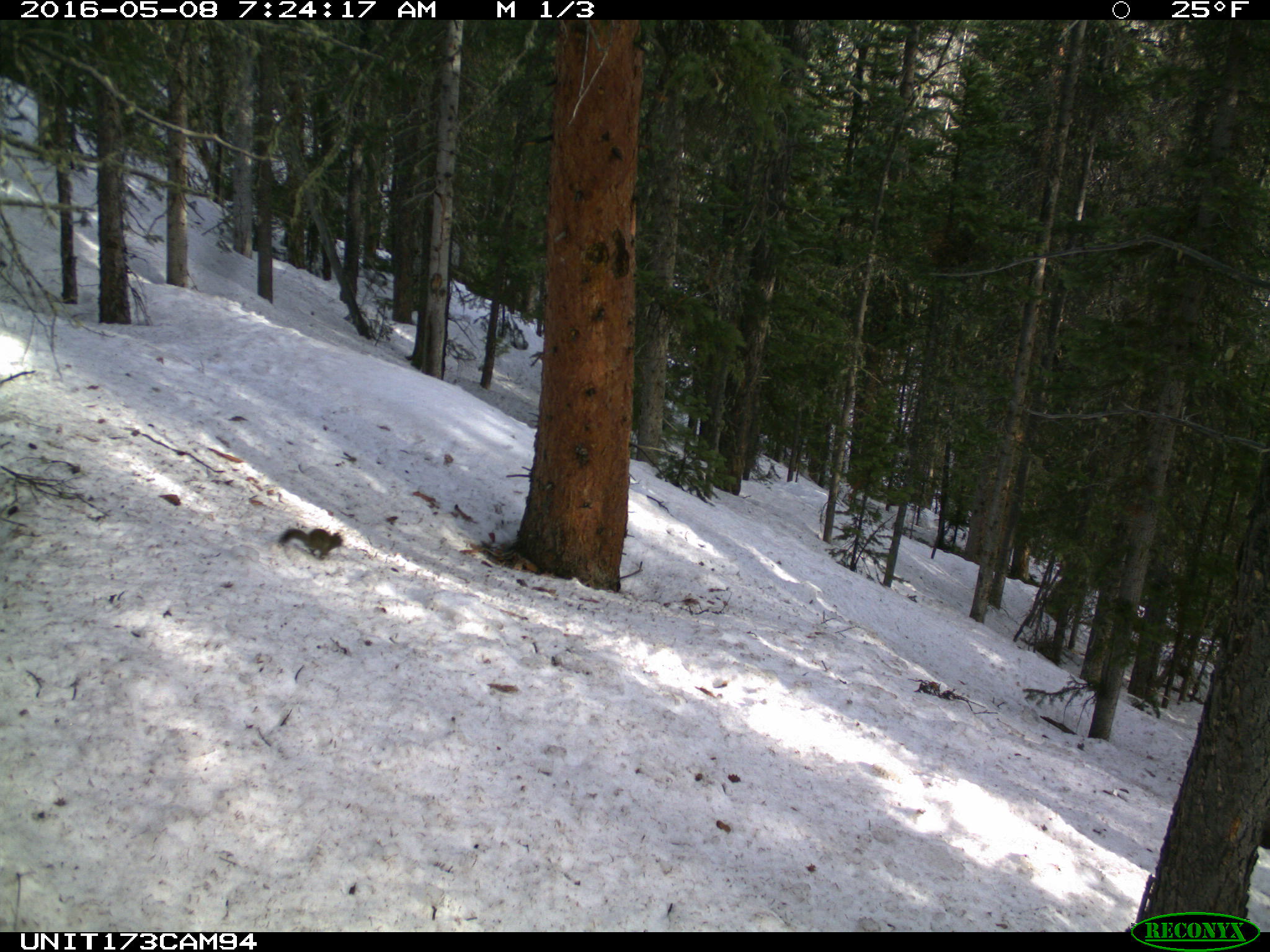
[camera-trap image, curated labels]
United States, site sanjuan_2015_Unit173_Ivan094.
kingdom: Animalia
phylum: Chordata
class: Mammalia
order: Rodentia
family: Sciuridae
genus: Tamiasciurus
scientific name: Tamiasciurus hudsonicus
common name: american red squirrel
Tamiasciurus hudsonicus (american red squirrel).